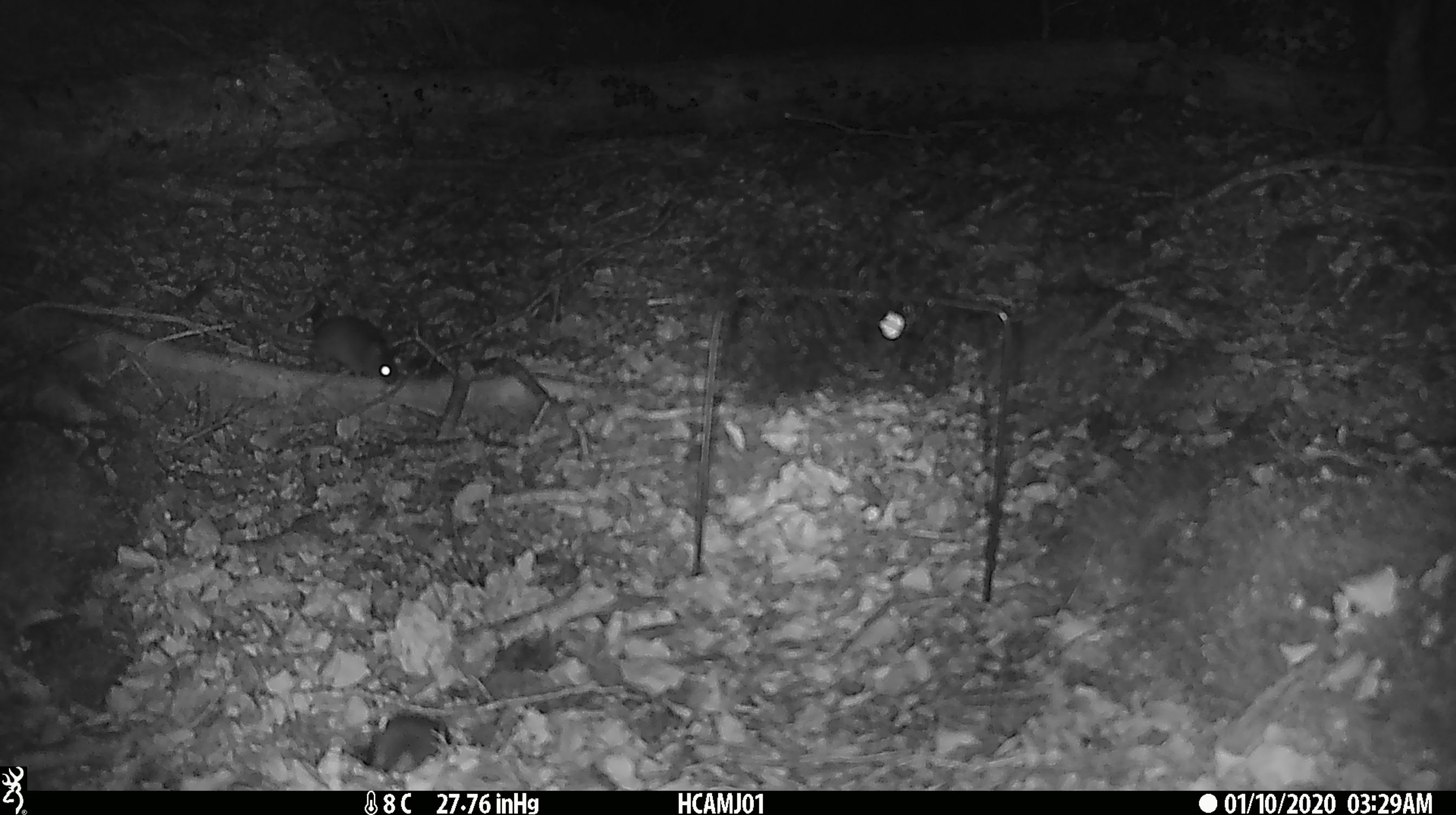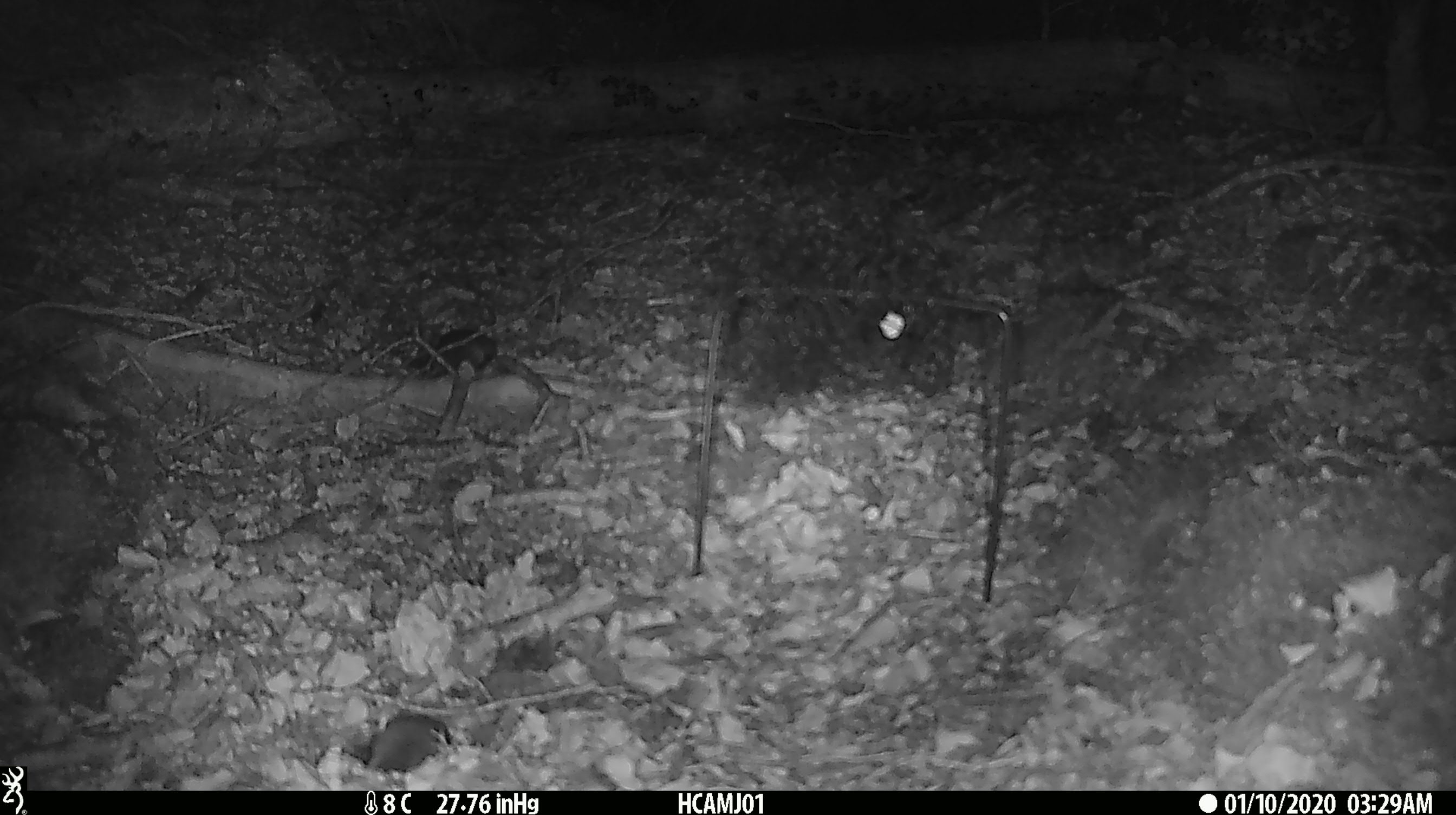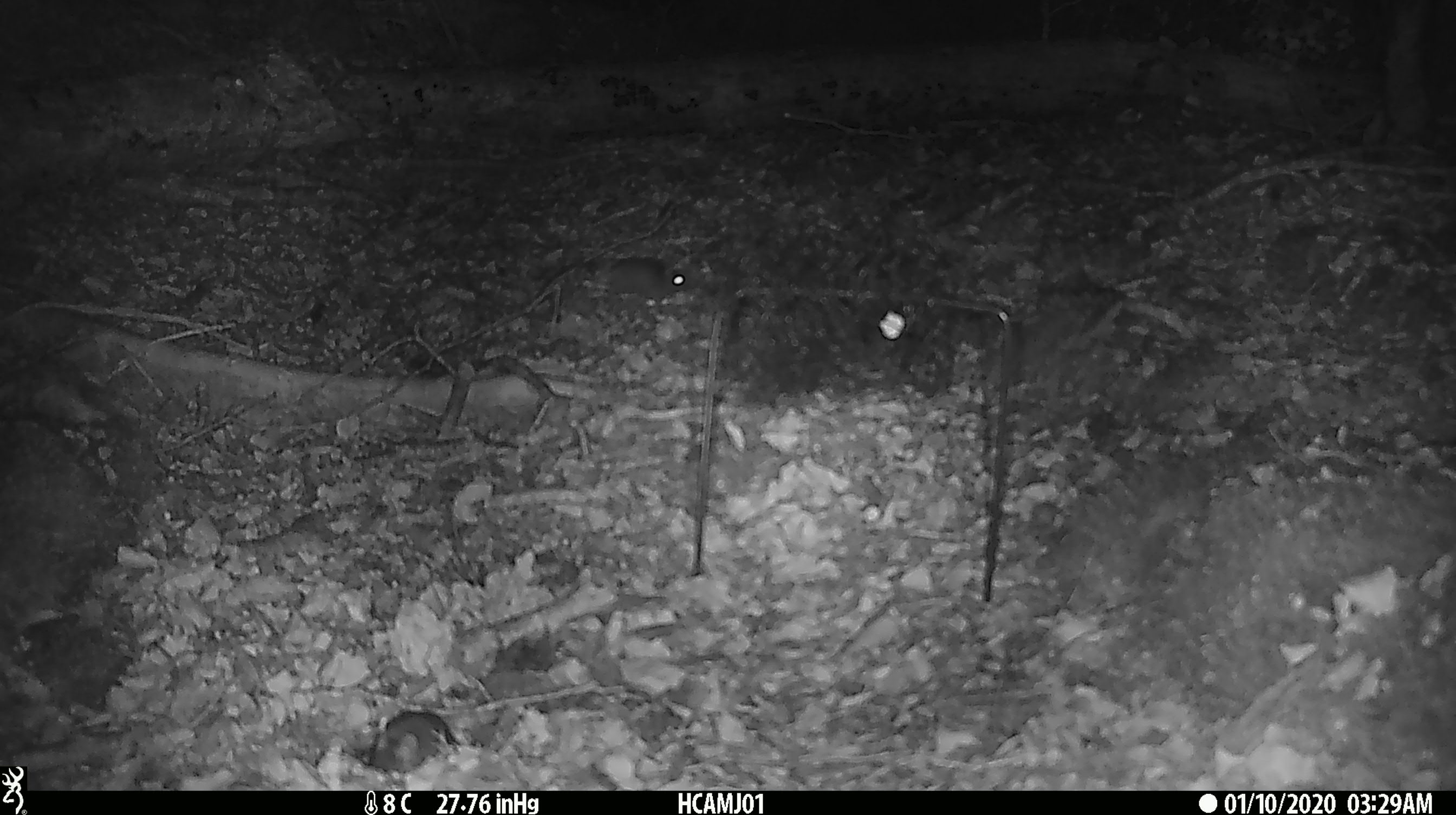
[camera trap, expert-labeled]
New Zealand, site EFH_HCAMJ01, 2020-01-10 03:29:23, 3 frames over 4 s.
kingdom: Animalia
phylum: Chordata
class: Mammalia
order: Rodentia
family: Muridae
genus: Mus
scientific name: Mus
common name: mouse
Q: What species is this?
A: Mouse (Mus).